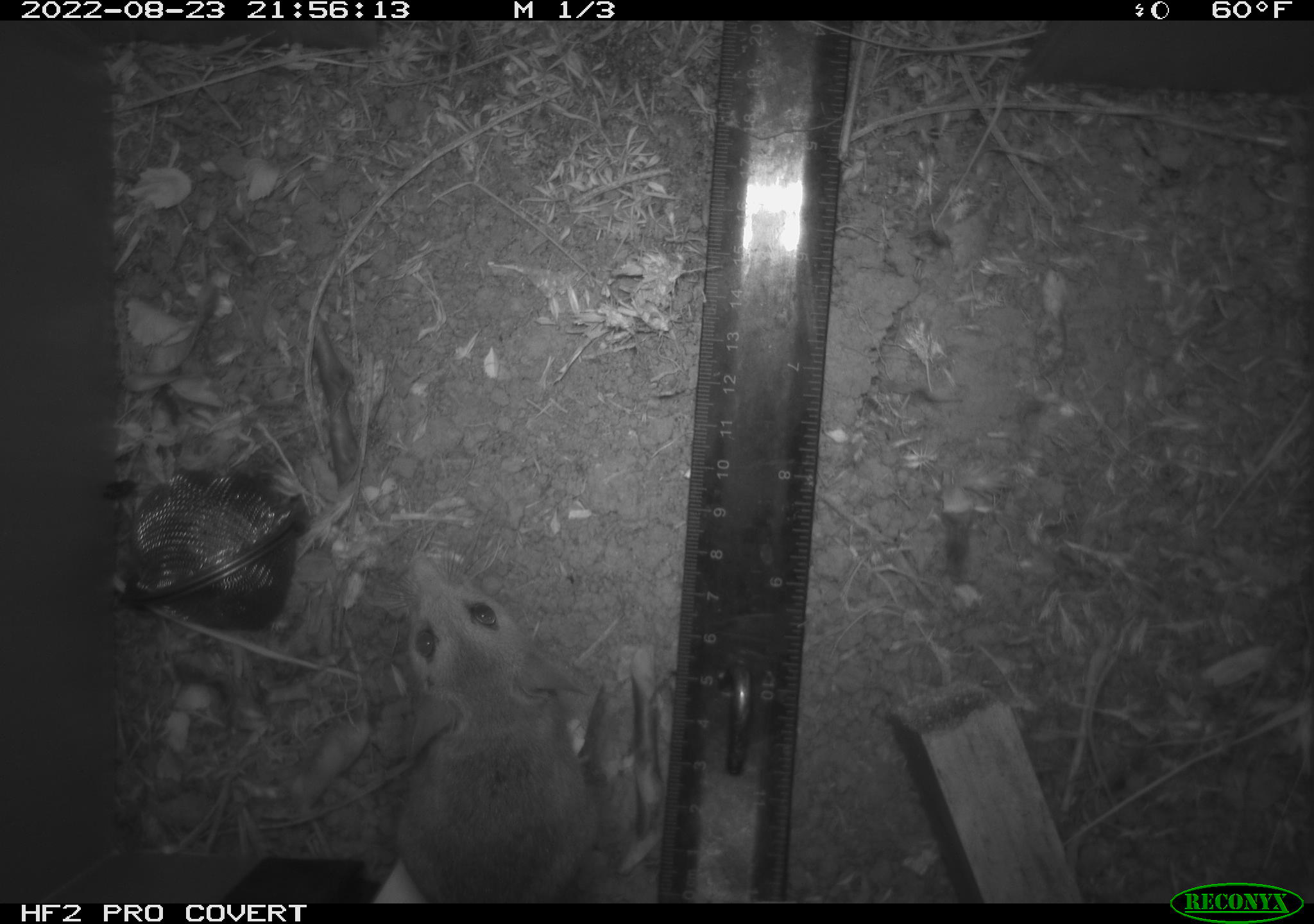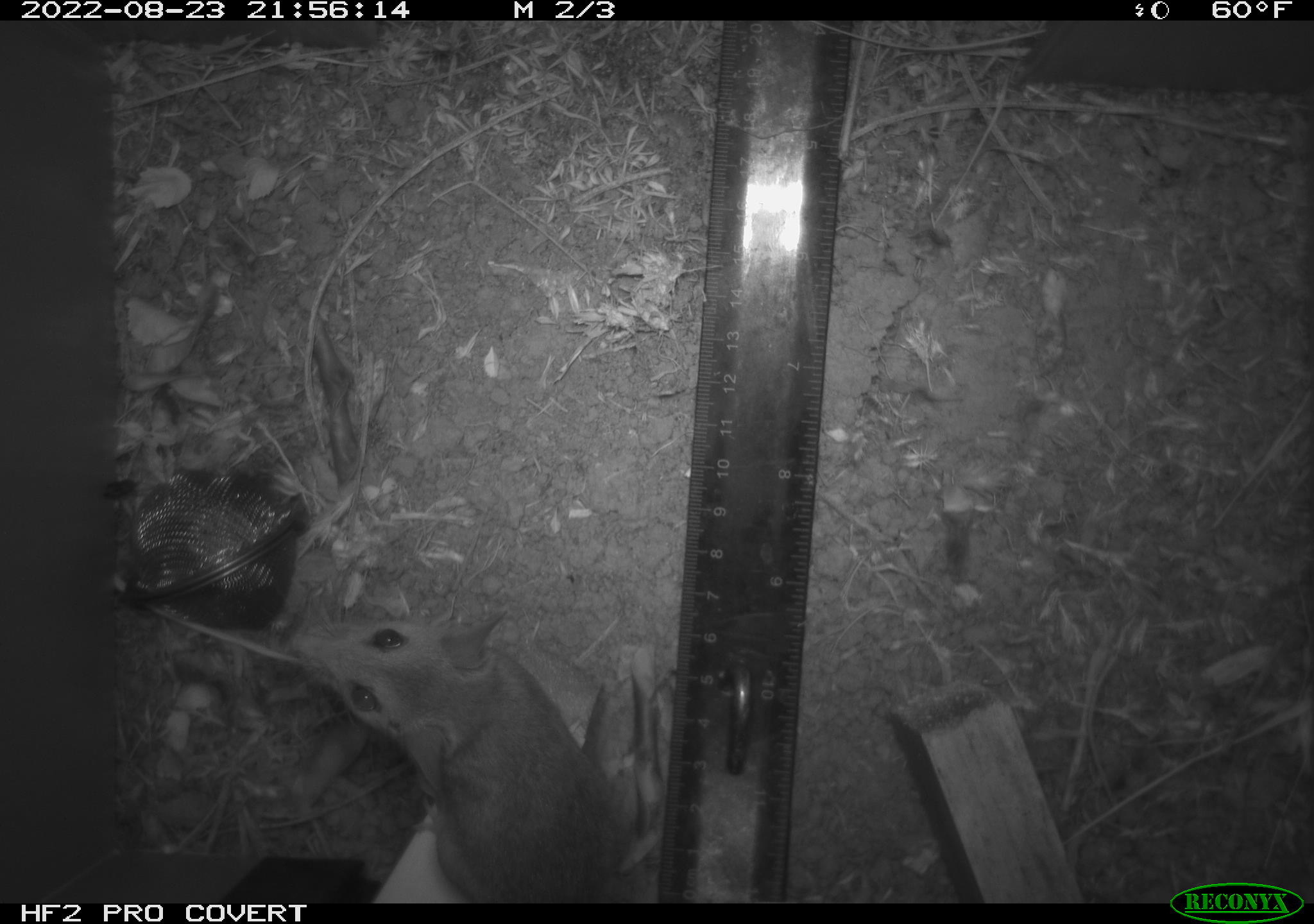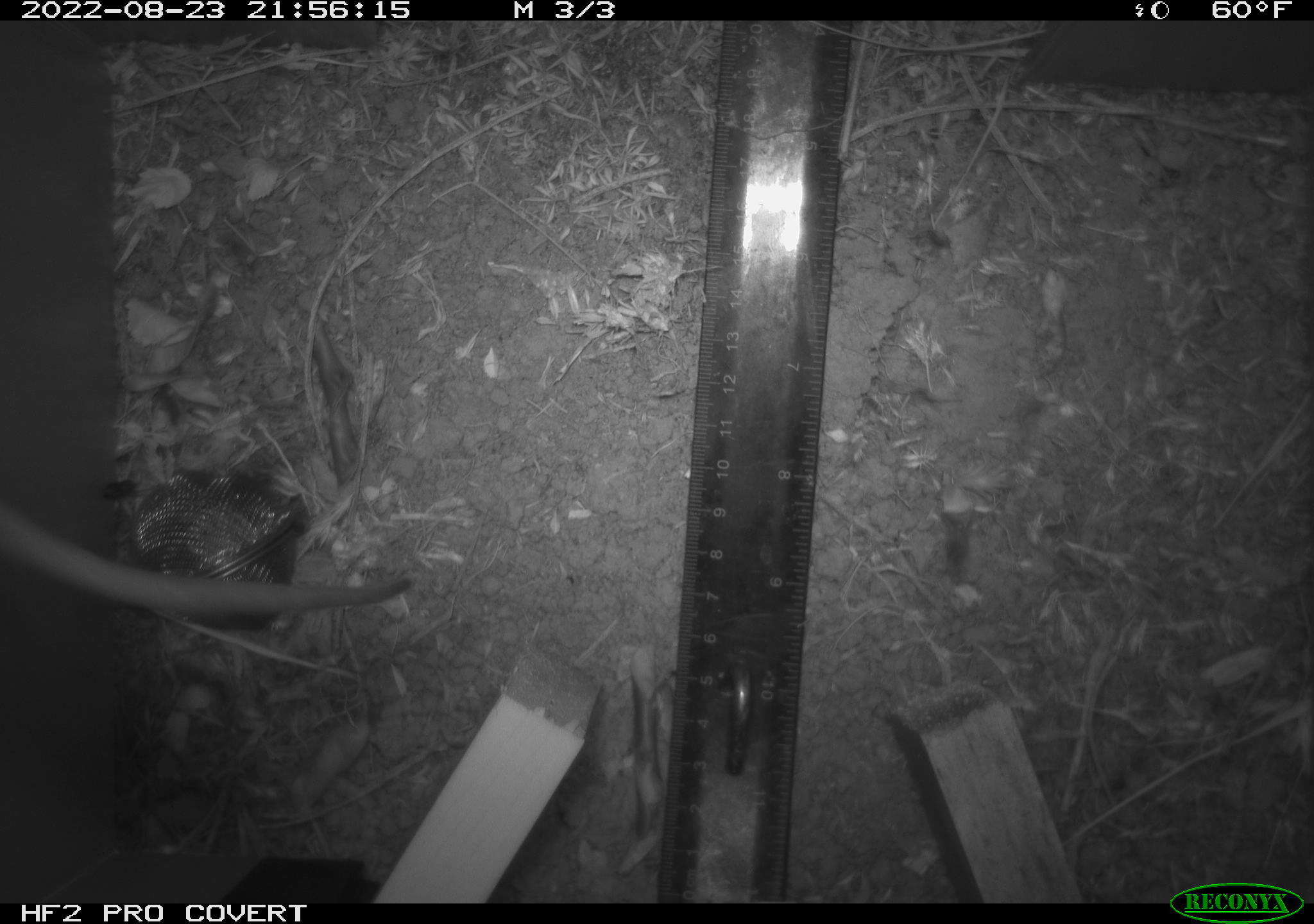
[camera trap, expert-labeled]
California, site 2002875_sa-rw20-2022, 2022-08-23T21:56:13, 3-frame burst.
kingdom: Animalia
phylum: Chordata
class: Mammalia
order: Rodentia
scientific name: Rodentia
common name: mouse species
Mouse species (Rodentia).